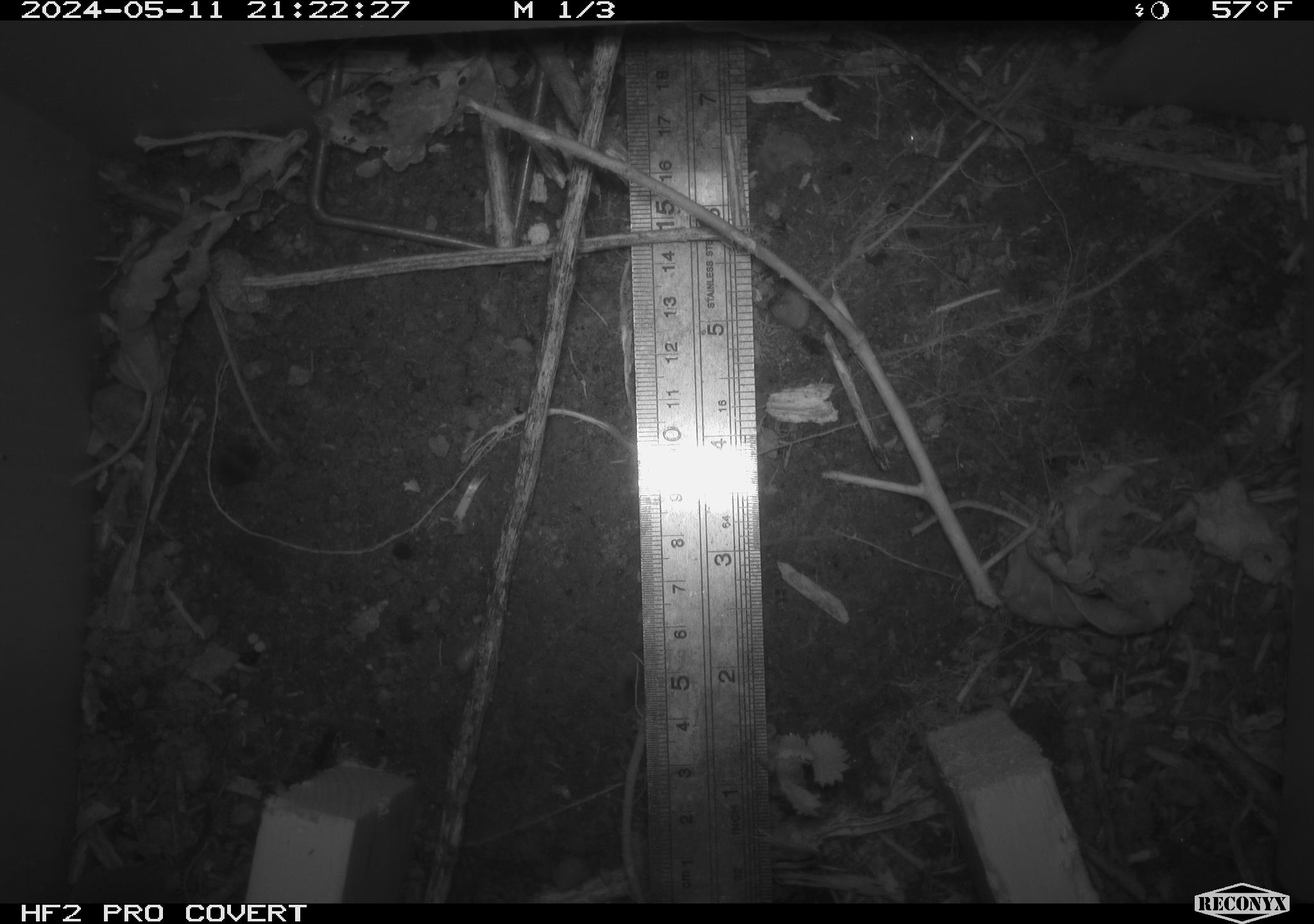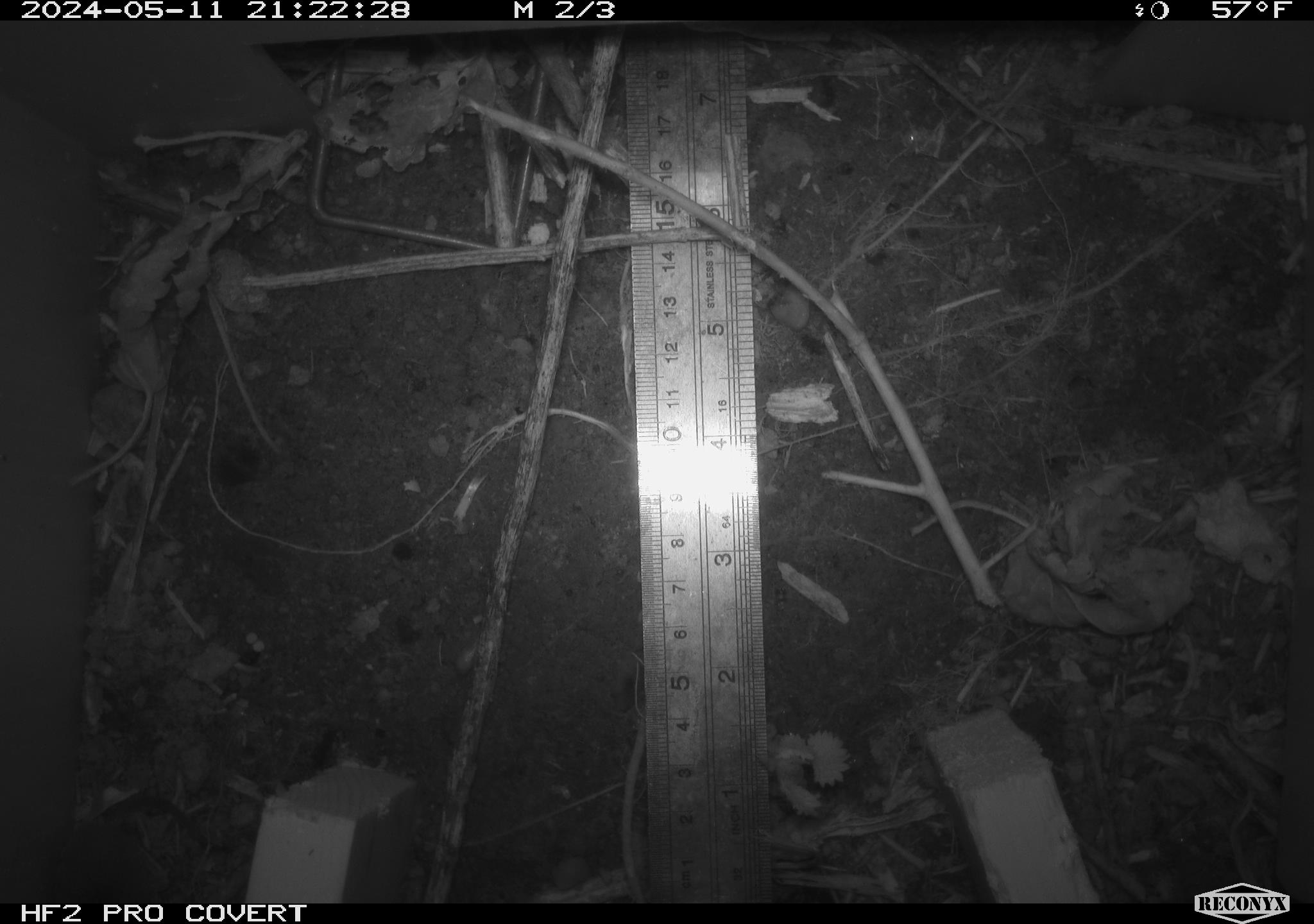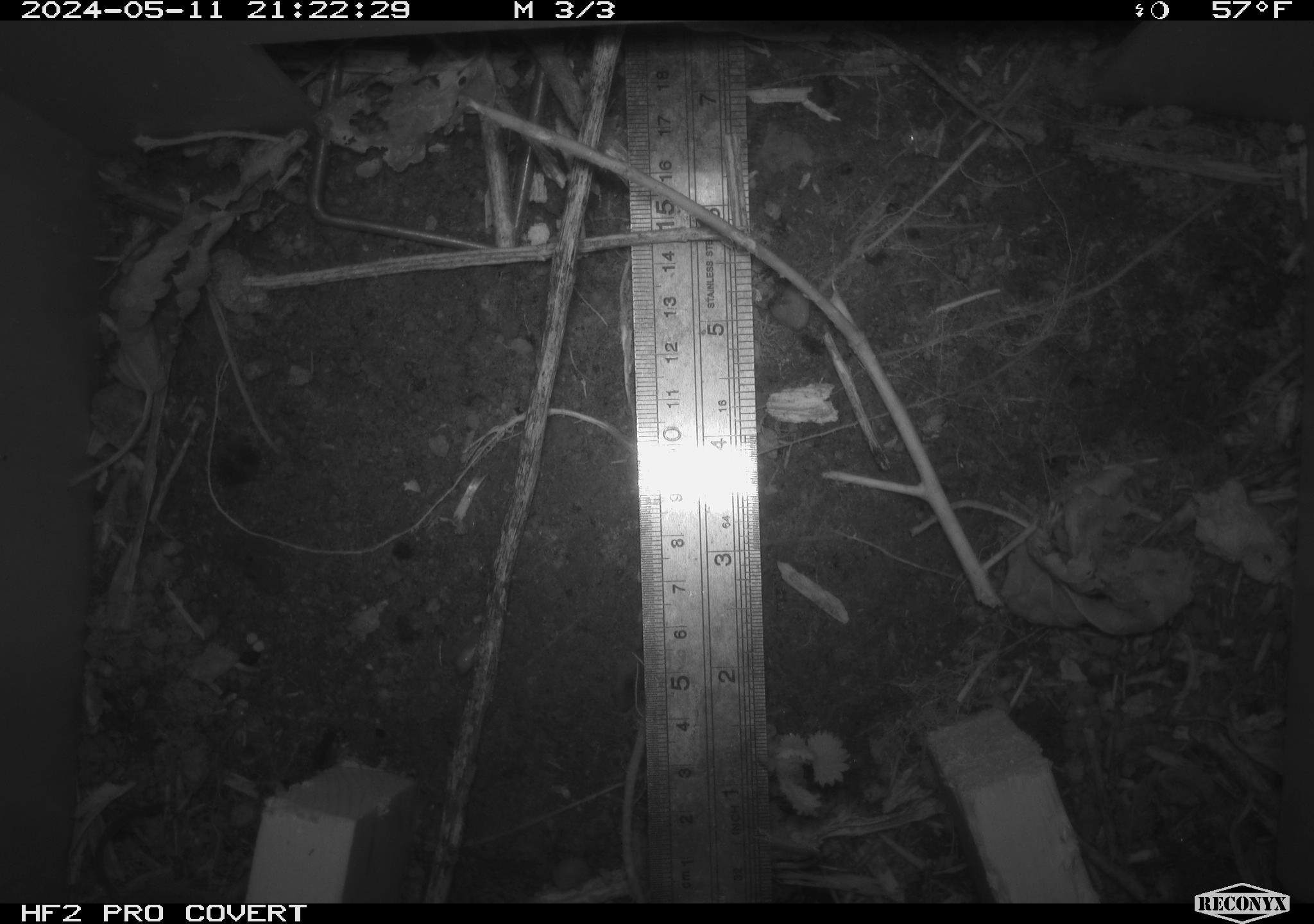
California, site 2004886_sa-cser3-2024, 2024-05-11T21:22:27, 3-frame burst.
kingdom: Animalia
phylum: Chordata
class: Mammalia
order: Rodentia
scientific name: Rodentia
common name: rodent